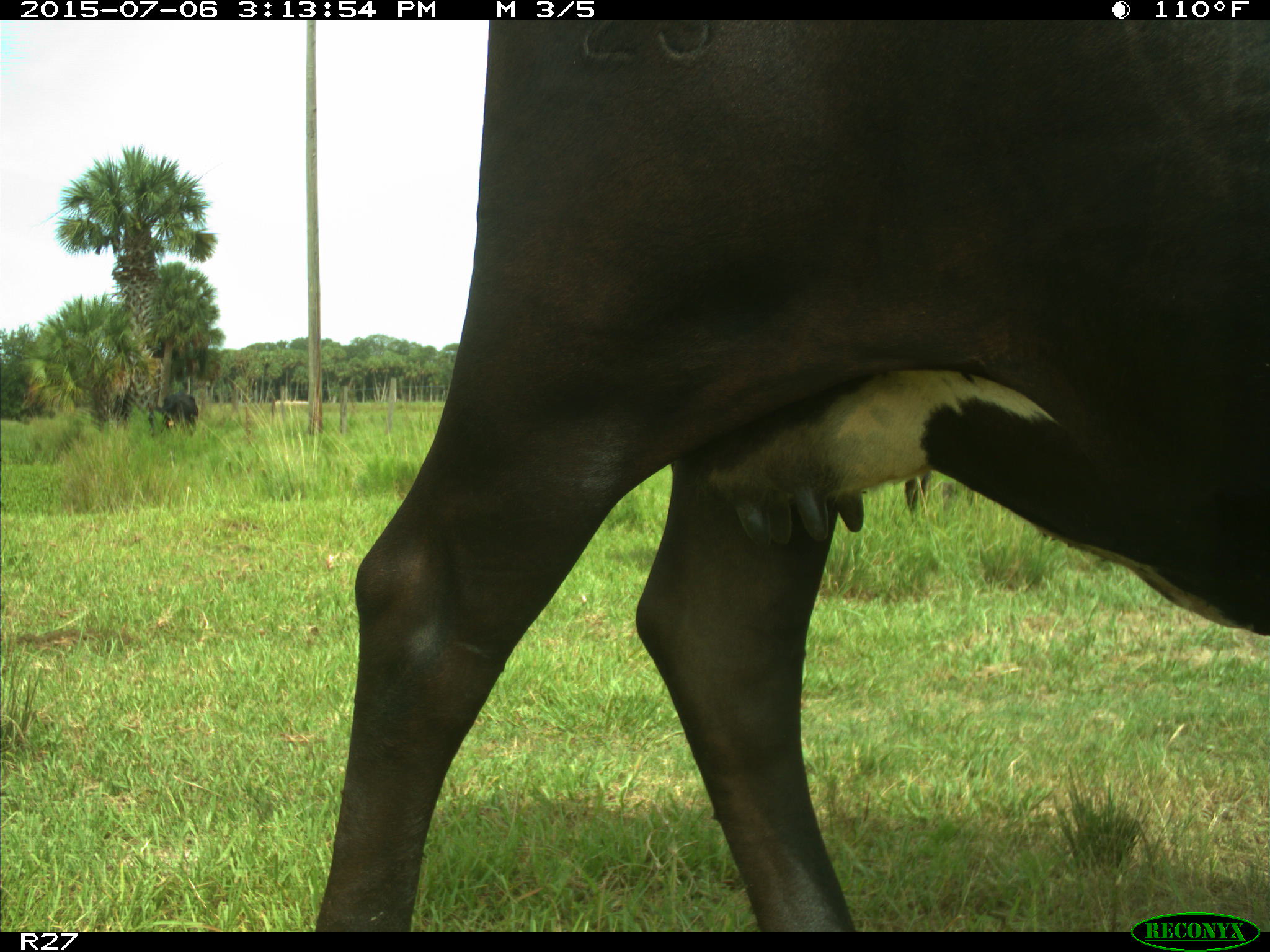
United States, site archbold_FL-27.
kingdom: Animalia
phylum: Chordata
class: Mammalia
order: Artiodactyla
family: Bovidae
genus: Bos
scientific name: Bos taurus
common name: domestic cow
Bos taurus (domestic cow).